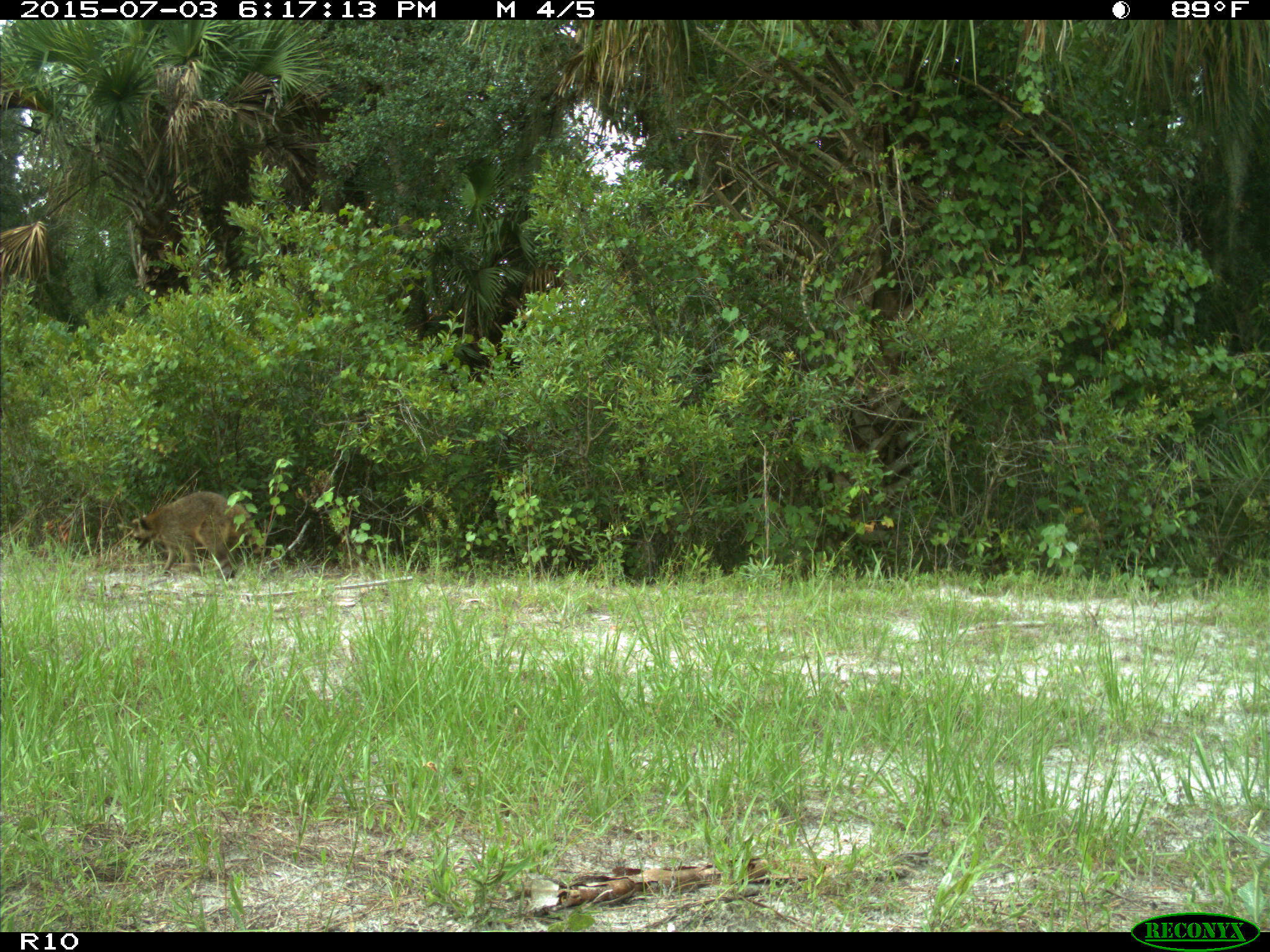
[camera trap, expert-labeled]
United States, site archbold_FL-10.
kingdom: Animalia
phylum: Chordata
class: Mammalia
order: Carnivora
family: Procyonidae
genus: Procyon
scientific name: Procyon lotor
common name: common raccoon